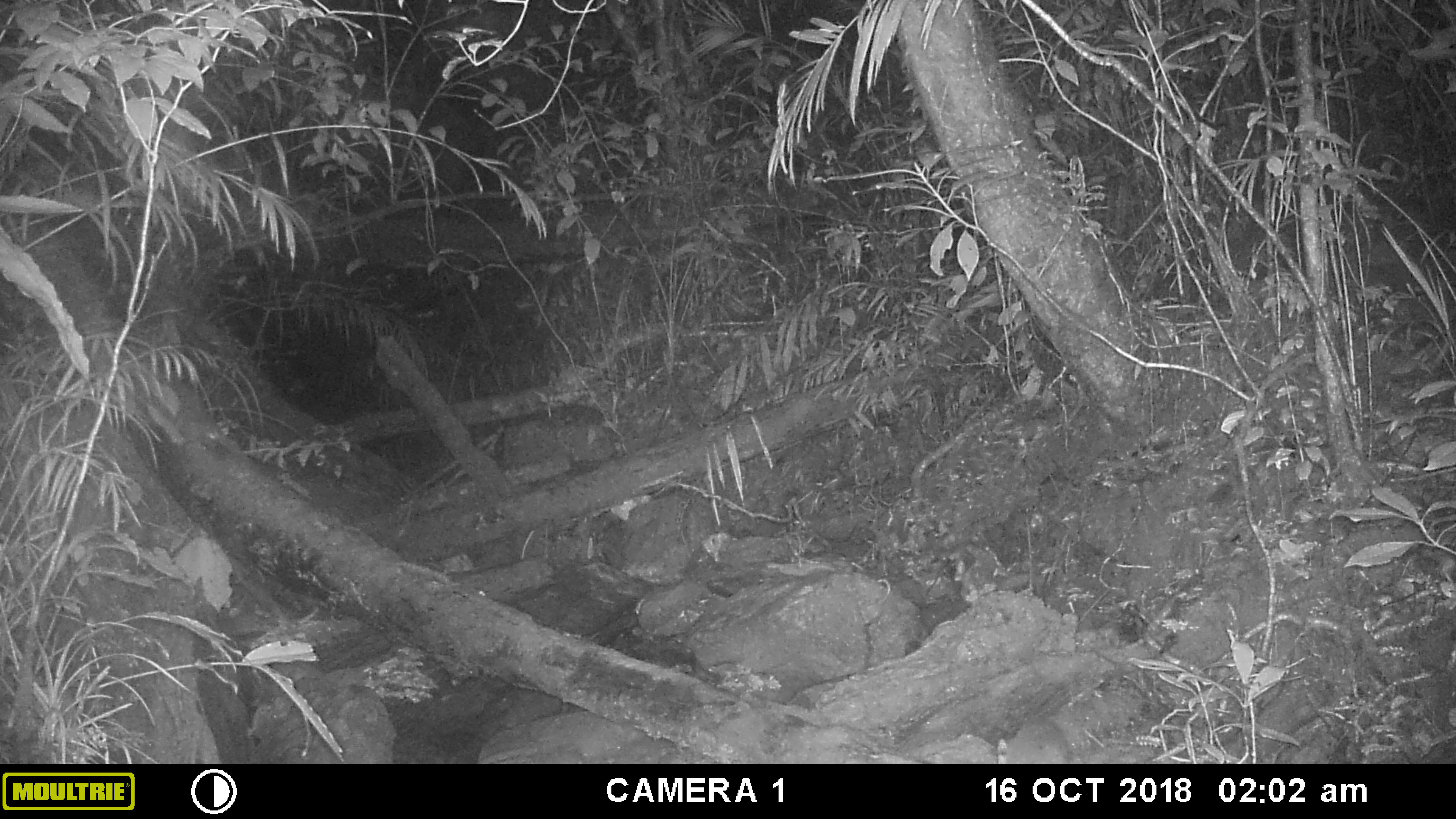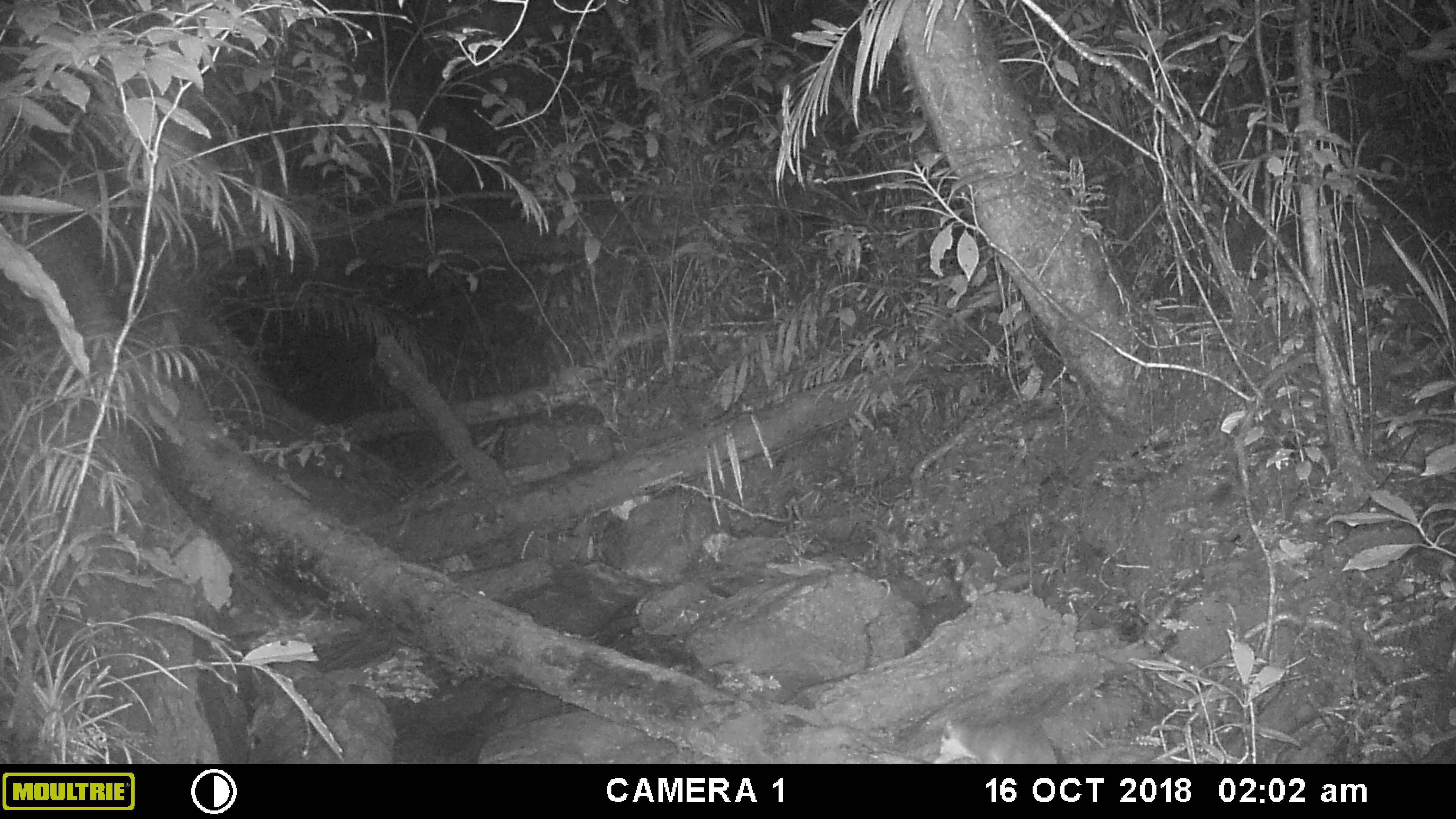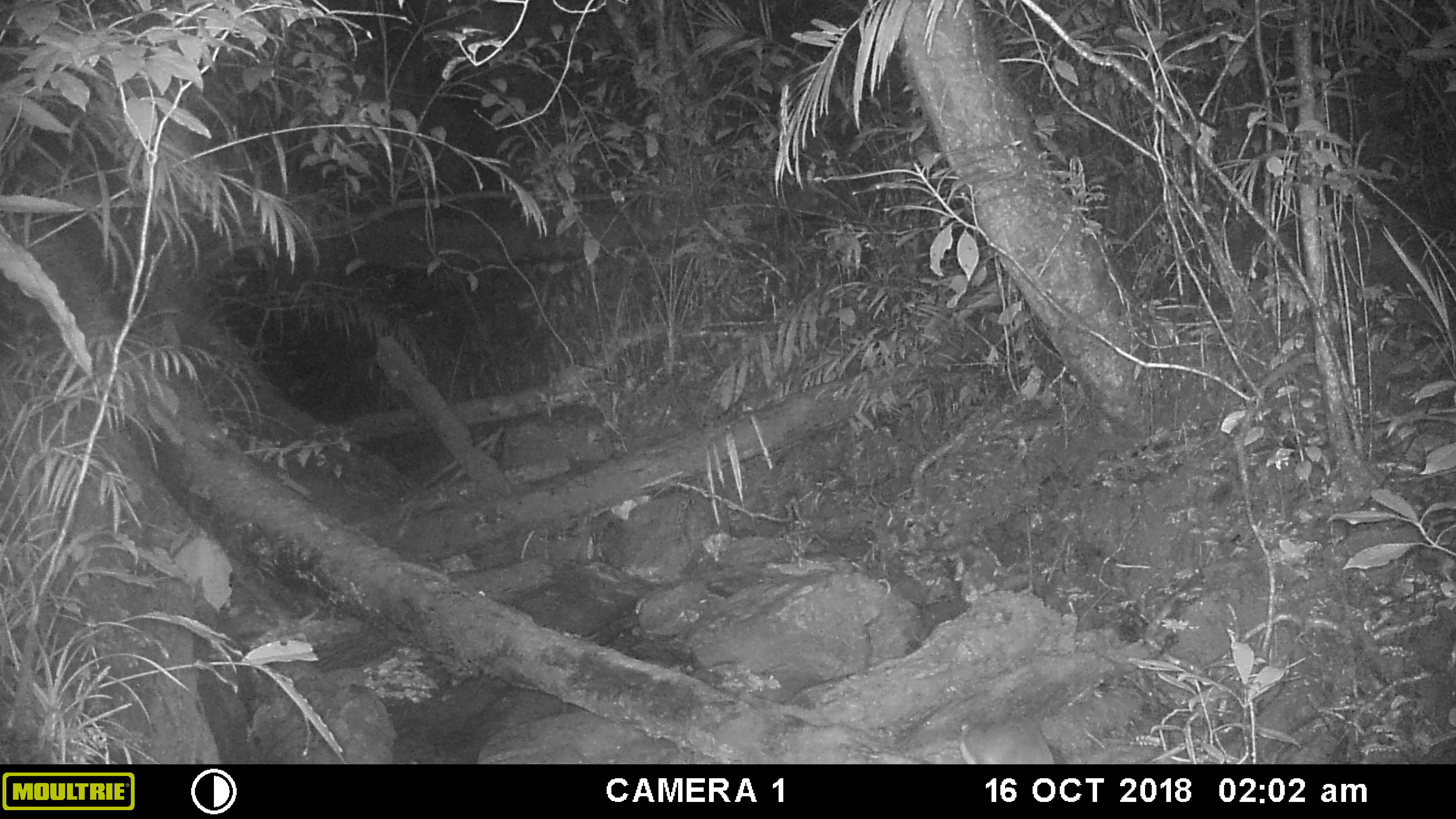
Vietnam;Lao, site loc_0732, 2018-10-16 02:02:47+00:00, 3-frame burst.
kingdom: Animalia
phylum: Chordata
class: Mammalia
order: Carnivora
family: Mustelidae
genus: Melogale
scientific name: Melogale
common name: ferret badger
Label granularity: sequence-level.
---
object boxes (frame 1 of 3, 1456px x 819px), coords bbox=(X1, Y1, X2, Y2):
ferret badger: bbox=(996, 715, 1072, 764)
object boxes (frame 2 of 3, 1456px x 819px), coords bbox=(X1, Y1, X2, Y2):
ferret badger: bbox=(933, 712, 1059, 764)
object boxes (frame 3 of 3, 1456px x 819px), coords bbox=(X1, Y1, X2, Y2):
ferret badger: bbox=(959, 714, 1055, 764)